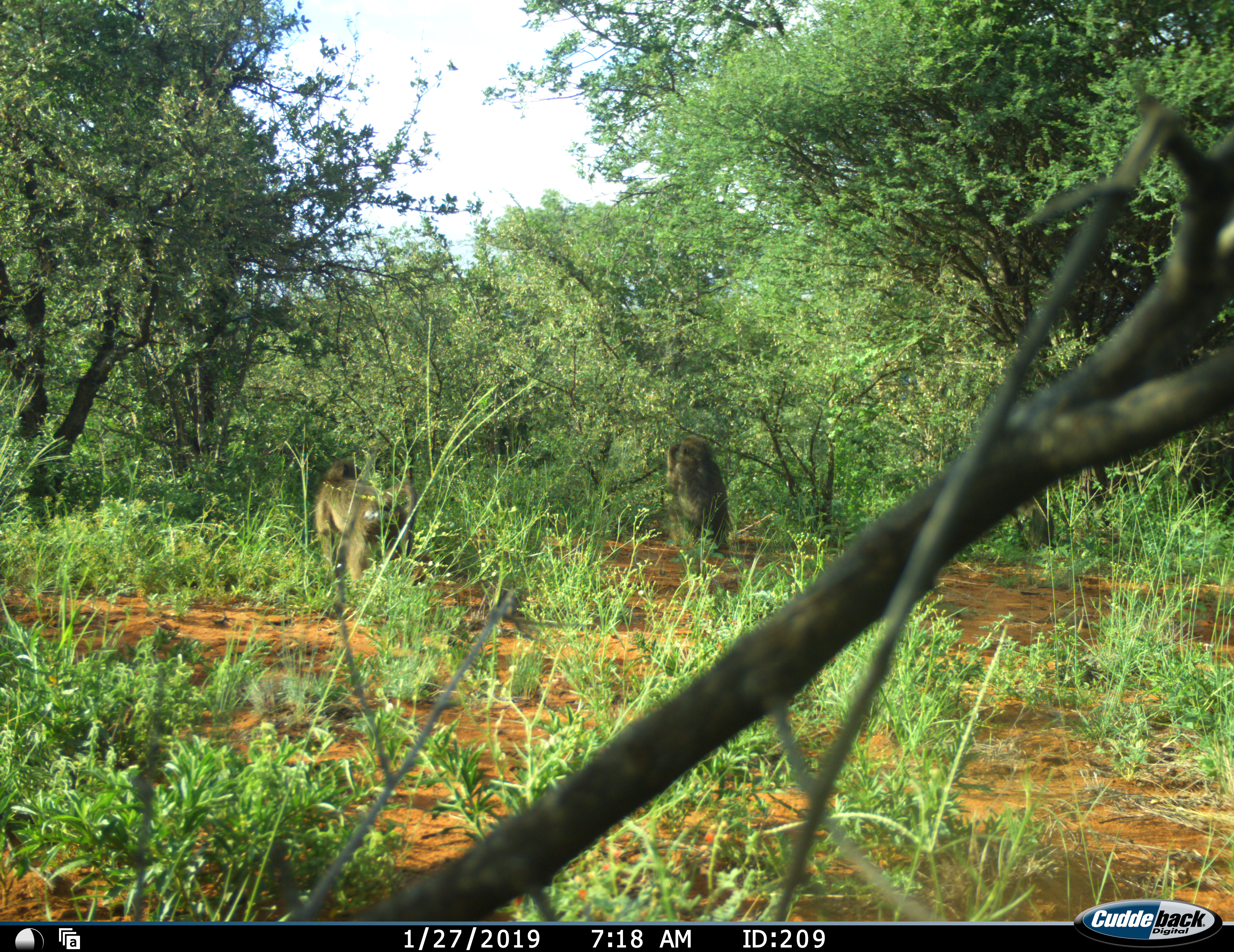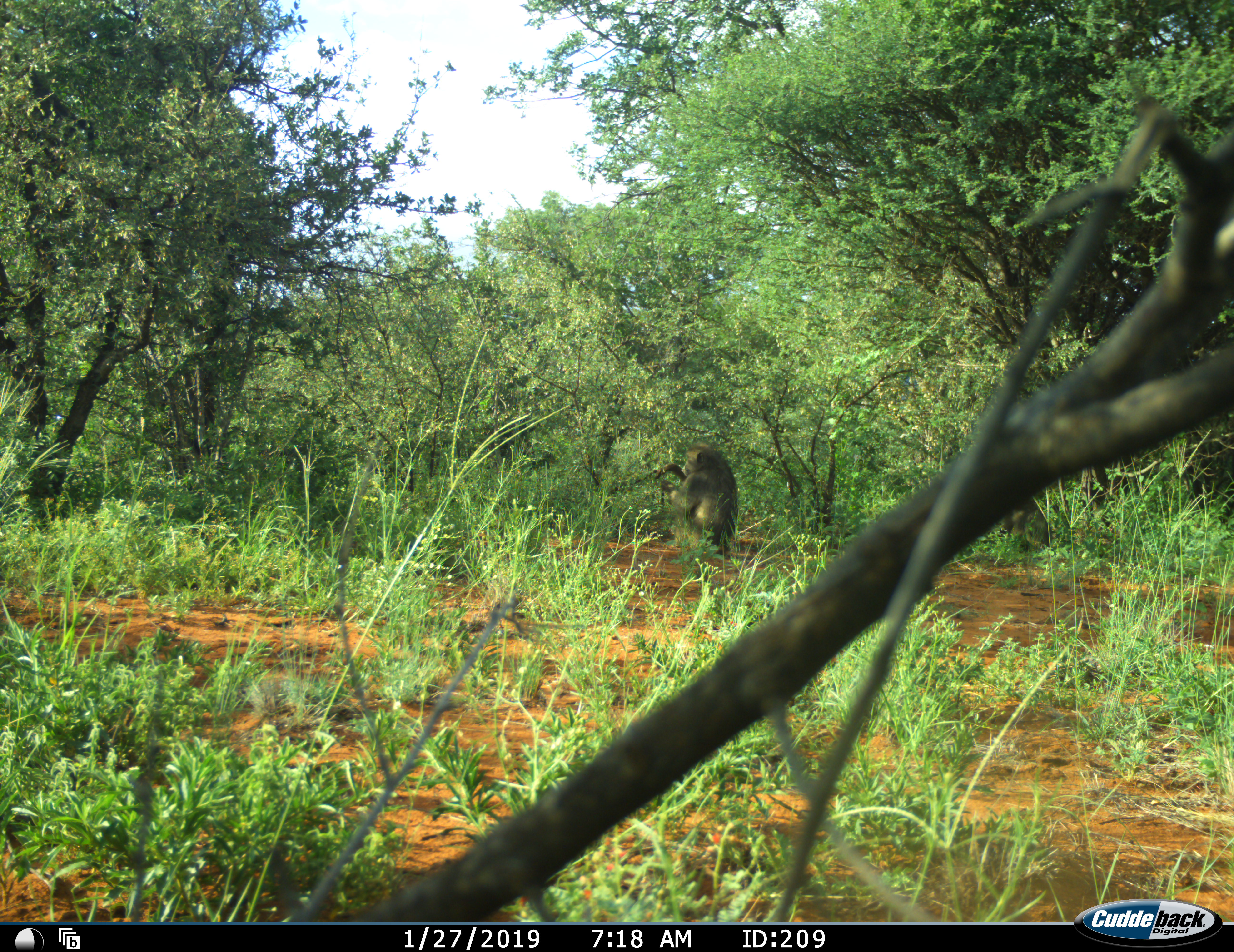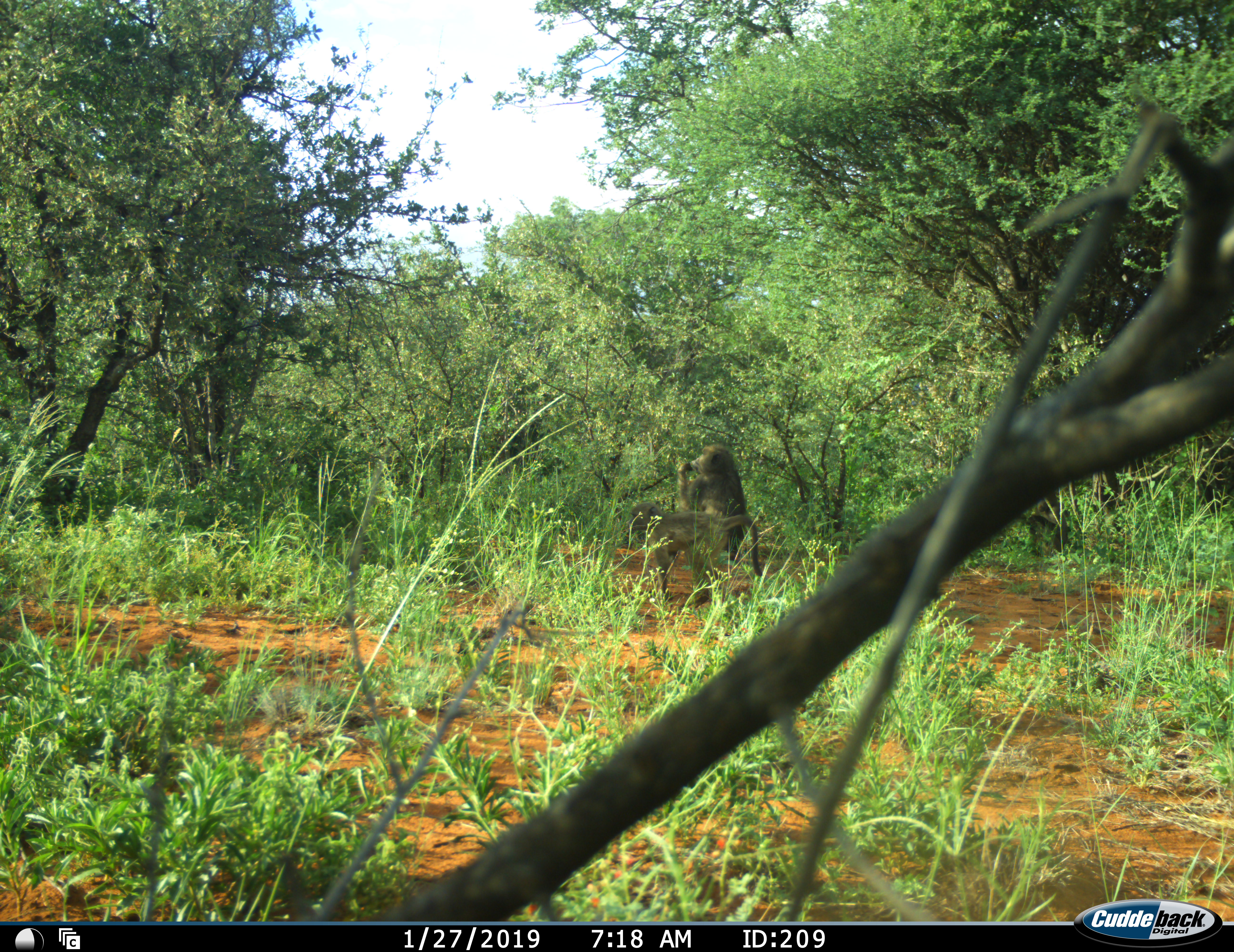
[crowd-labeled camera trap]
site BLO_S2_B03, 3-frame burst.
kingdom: Animalia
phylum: Chordata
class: Mammalia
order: Primates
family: Cercopithecidae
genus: Papio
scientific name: Papio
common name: baboon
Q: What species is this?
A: Baboon (Papio).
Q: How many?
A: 2.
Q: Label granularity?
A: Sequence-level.